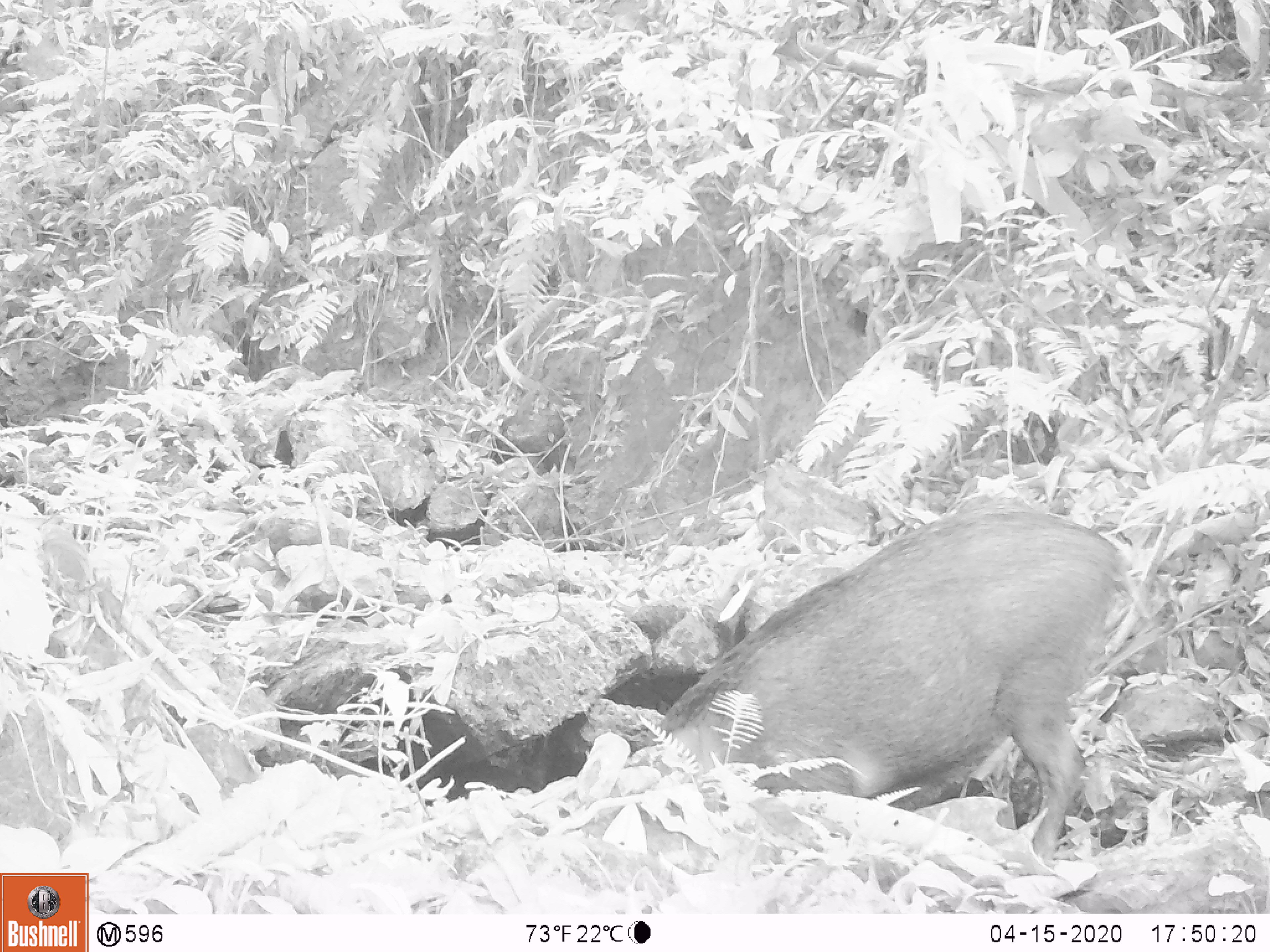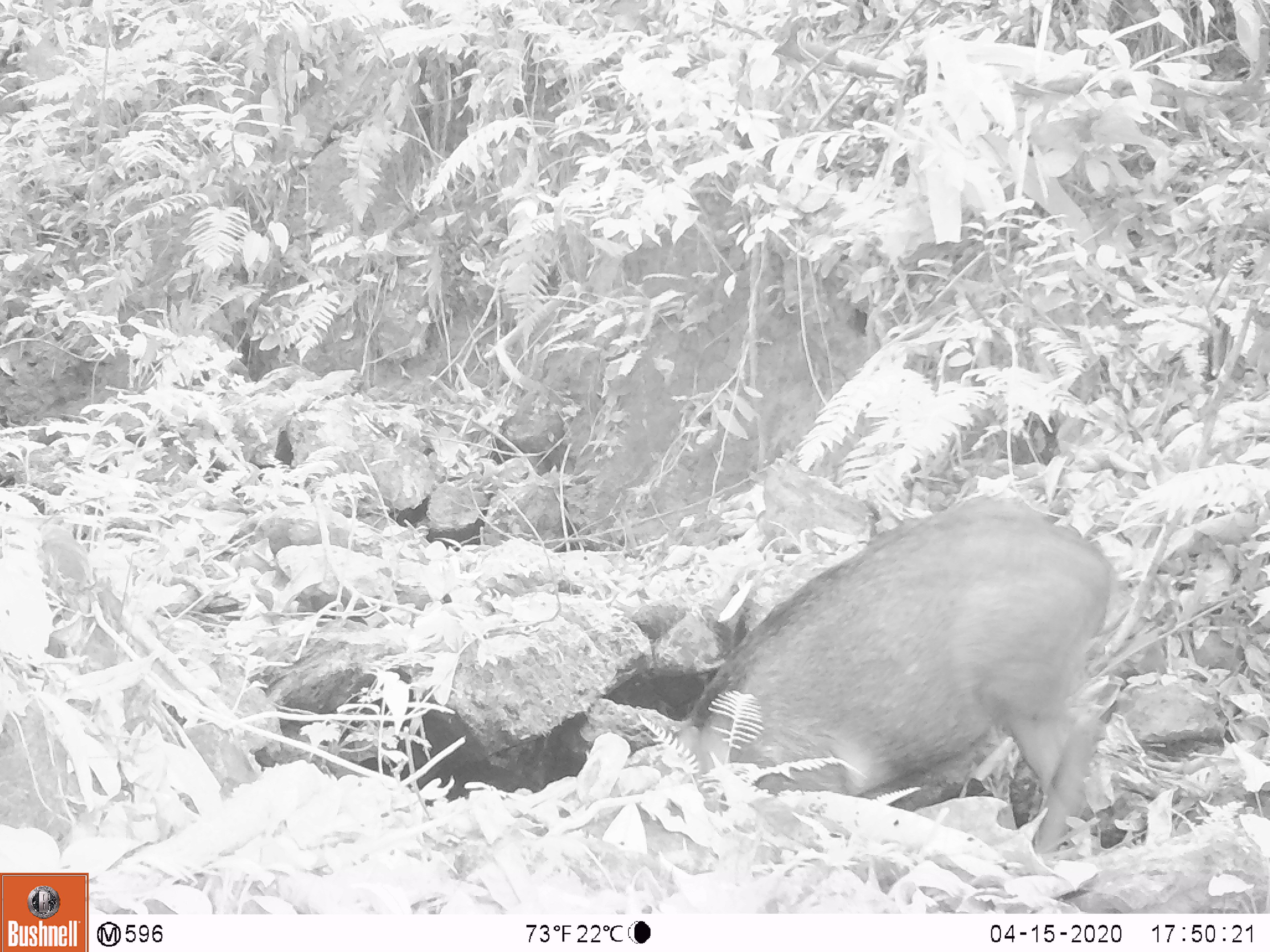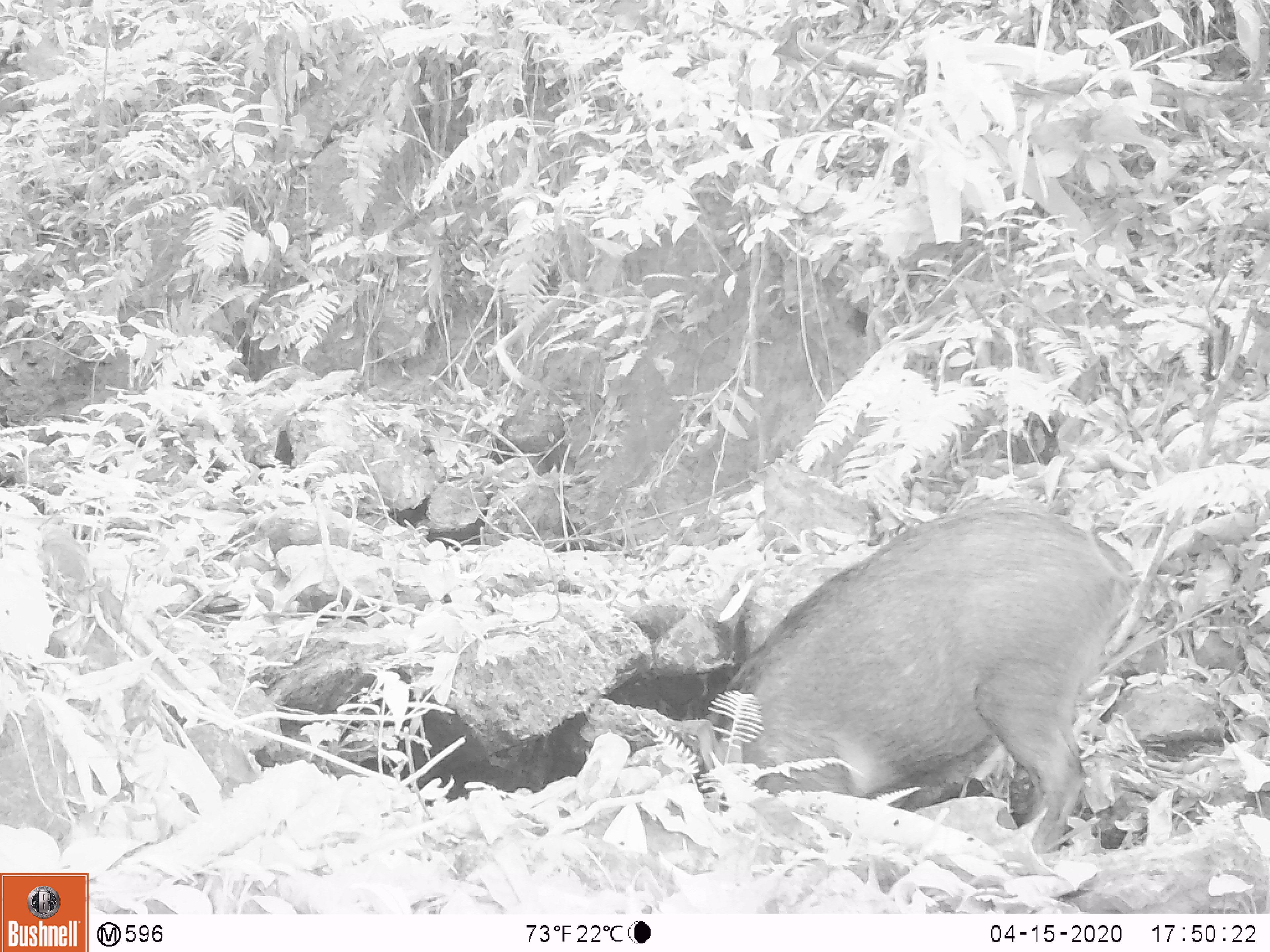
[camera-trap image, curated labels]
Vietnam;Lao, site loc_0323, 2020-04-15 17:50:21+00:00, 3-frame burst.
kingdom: Animalia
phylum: Chordata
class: Mammalia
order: Artiodactyla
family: Suidae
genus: Sus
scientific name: Sus scrofa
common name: eurasian wild pig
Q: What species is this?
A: Eurasian wild pig (Sus scrofa).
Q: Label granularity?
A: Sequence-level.